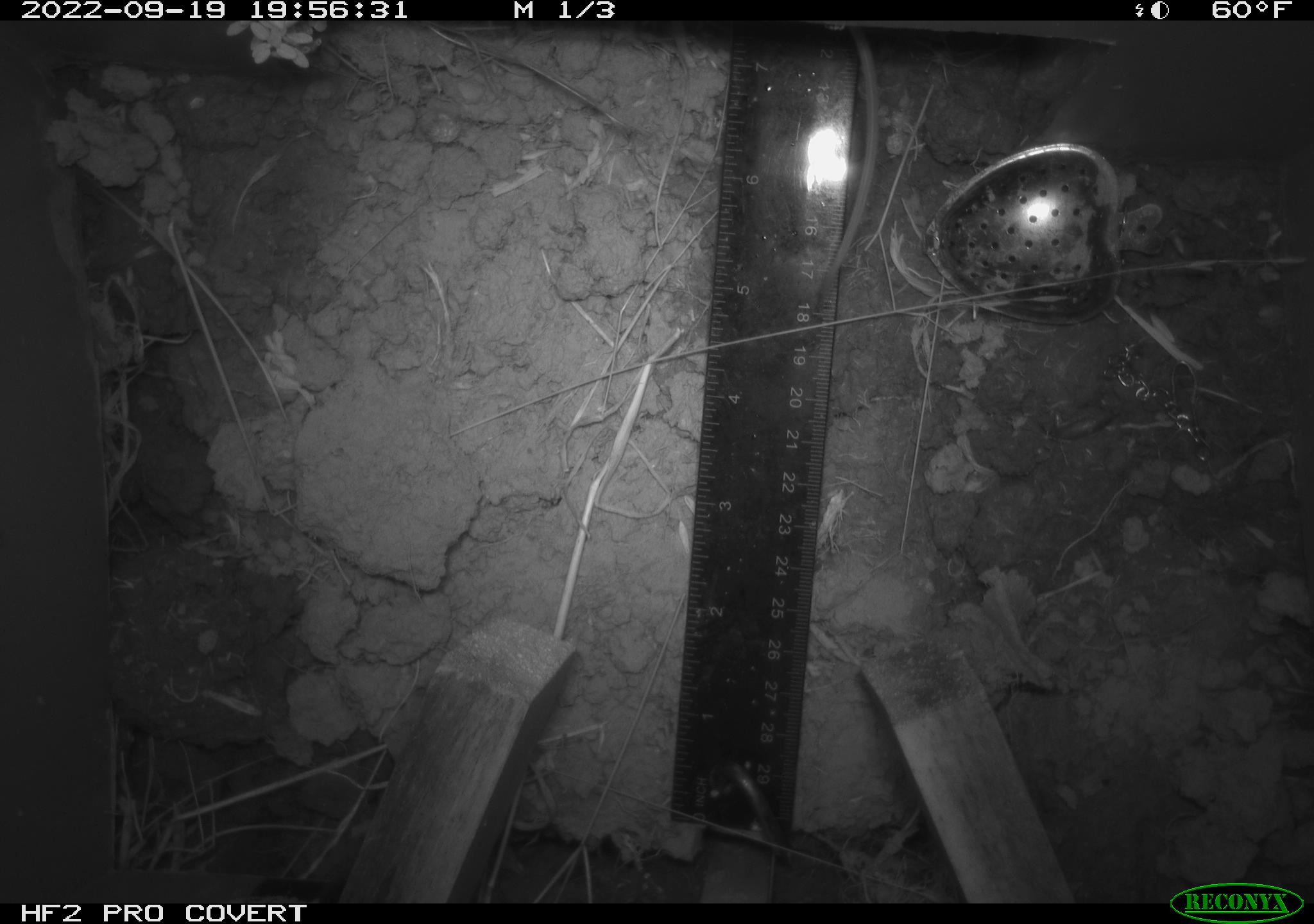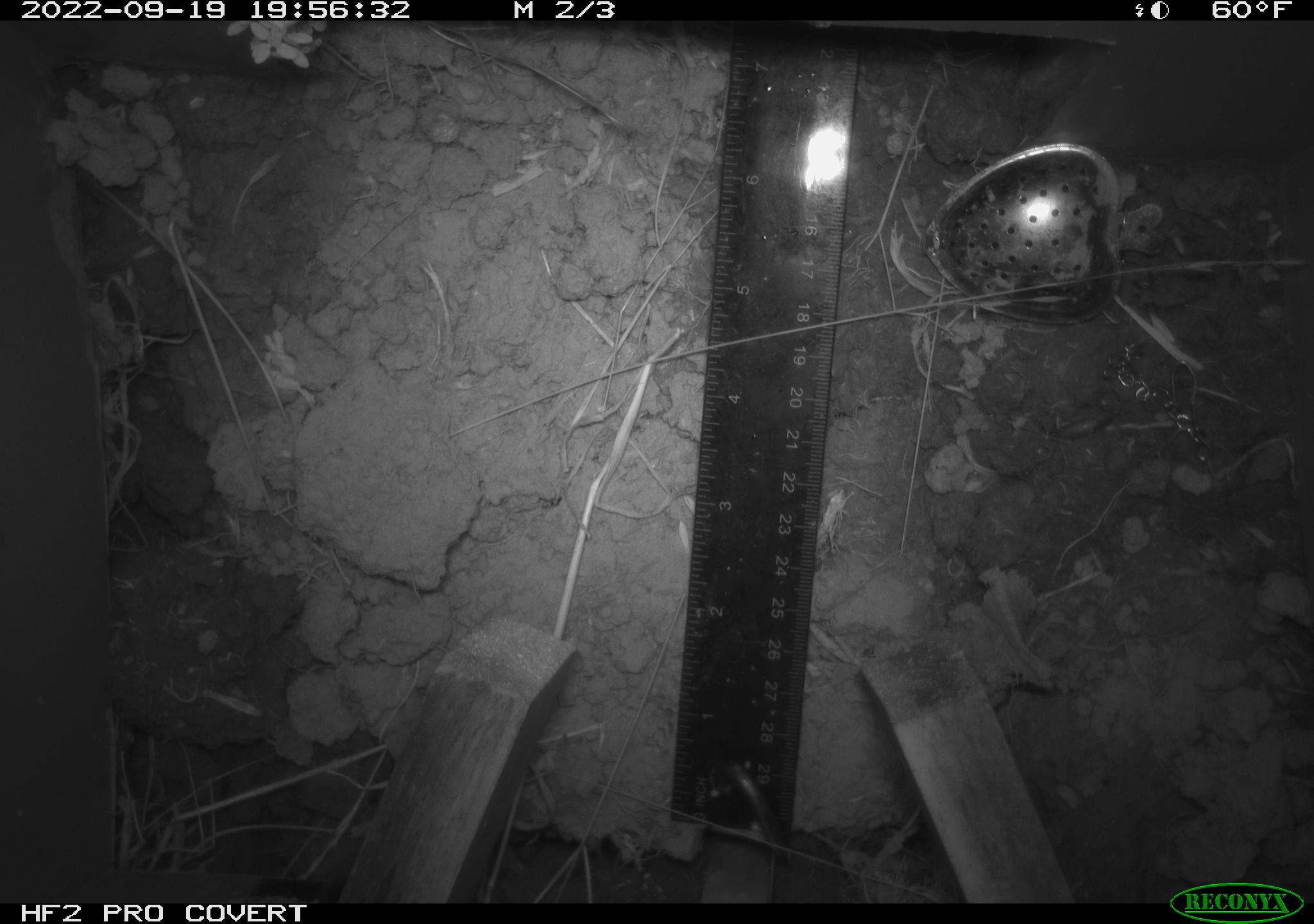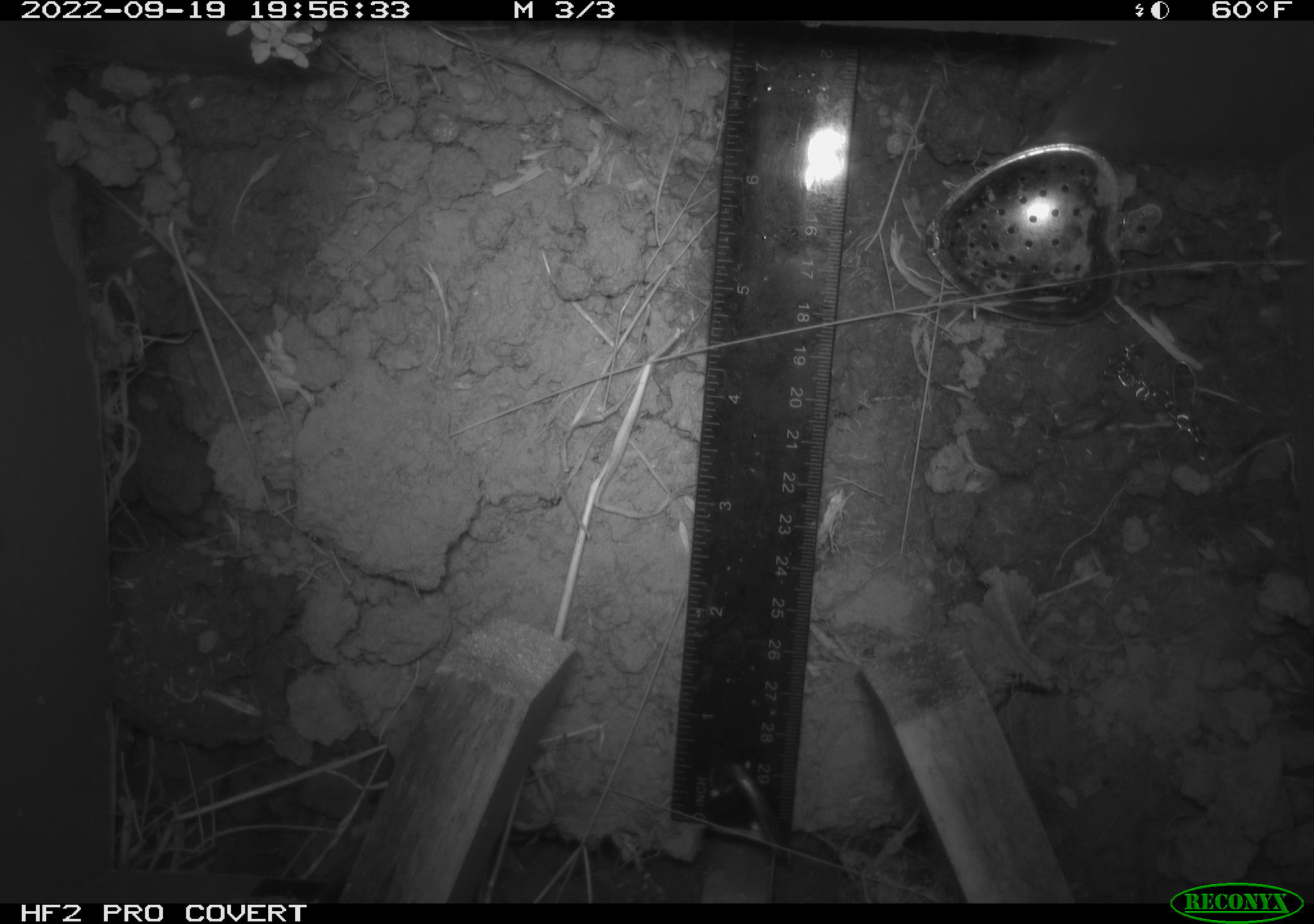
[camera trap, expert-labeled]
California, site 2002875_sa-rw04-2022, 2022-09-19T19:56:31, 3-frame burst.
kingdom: Animalia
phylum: Chordata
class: Mammalia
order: Rodentia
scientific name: Rodentia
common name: mouse species